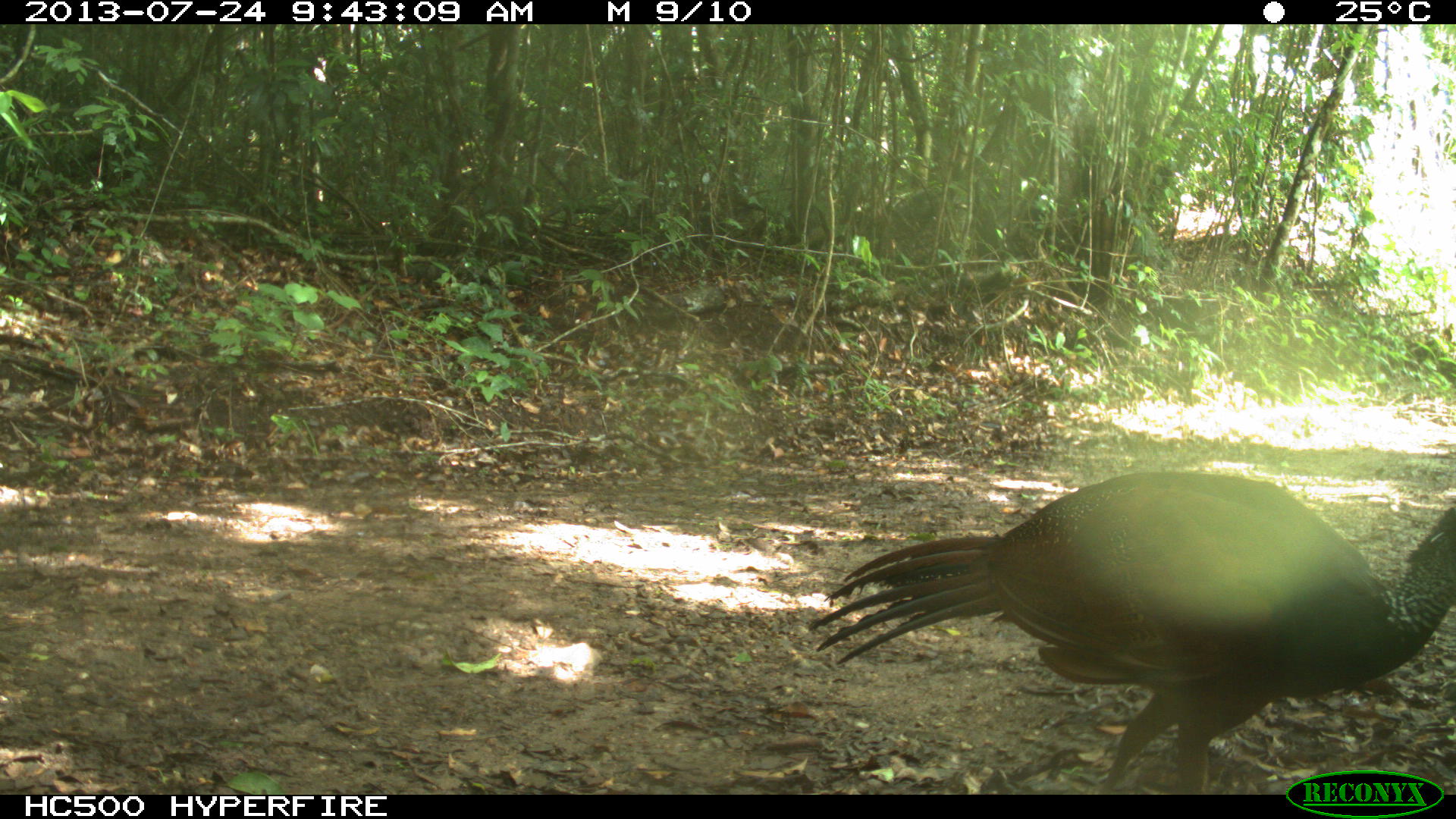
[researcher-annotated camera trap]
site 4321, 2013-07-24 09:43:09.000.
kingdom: Animalia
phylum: Chordata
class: Aves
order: Galliformes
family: Cracidae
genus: Crax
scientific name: Crax rubra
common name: great curassow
Crax rubra (great curassow), count 1, sex female.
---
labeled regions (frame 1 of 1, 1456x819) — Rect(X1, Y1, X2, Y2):
crax rubra: Rect(808, 471, 1456, 795)